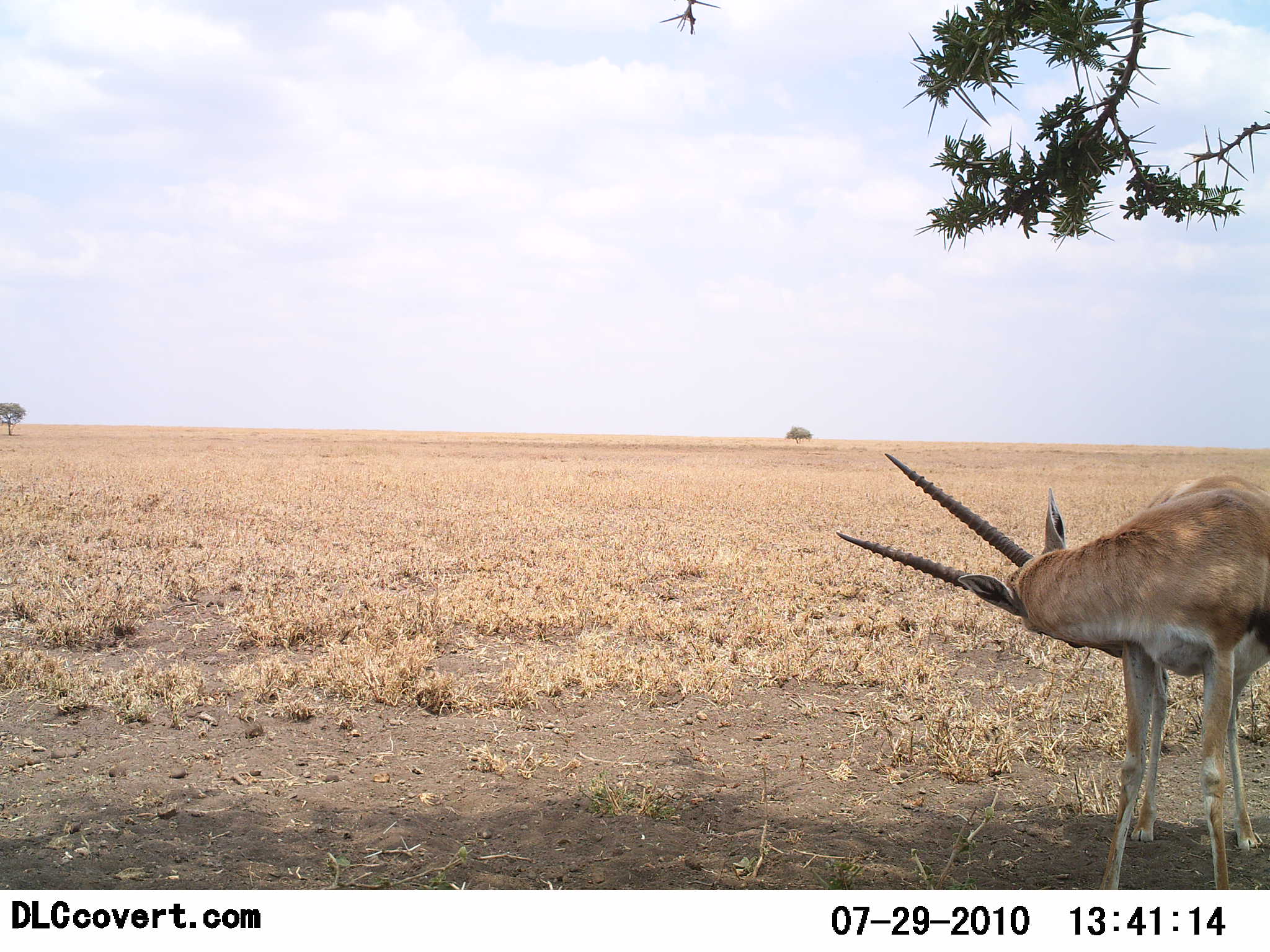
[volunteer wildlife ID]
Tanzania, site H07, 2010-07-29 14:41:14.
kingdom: Animalia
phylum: Chordata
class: Mammalia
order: Artiodactyla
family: Bovidae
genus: Eudorcas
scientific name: Eudorcas thomsonii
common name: thomson's gazelle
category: gazellethomsons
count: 1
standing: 100%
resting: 0%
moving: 0%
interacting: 0%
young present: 0%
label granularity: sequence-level